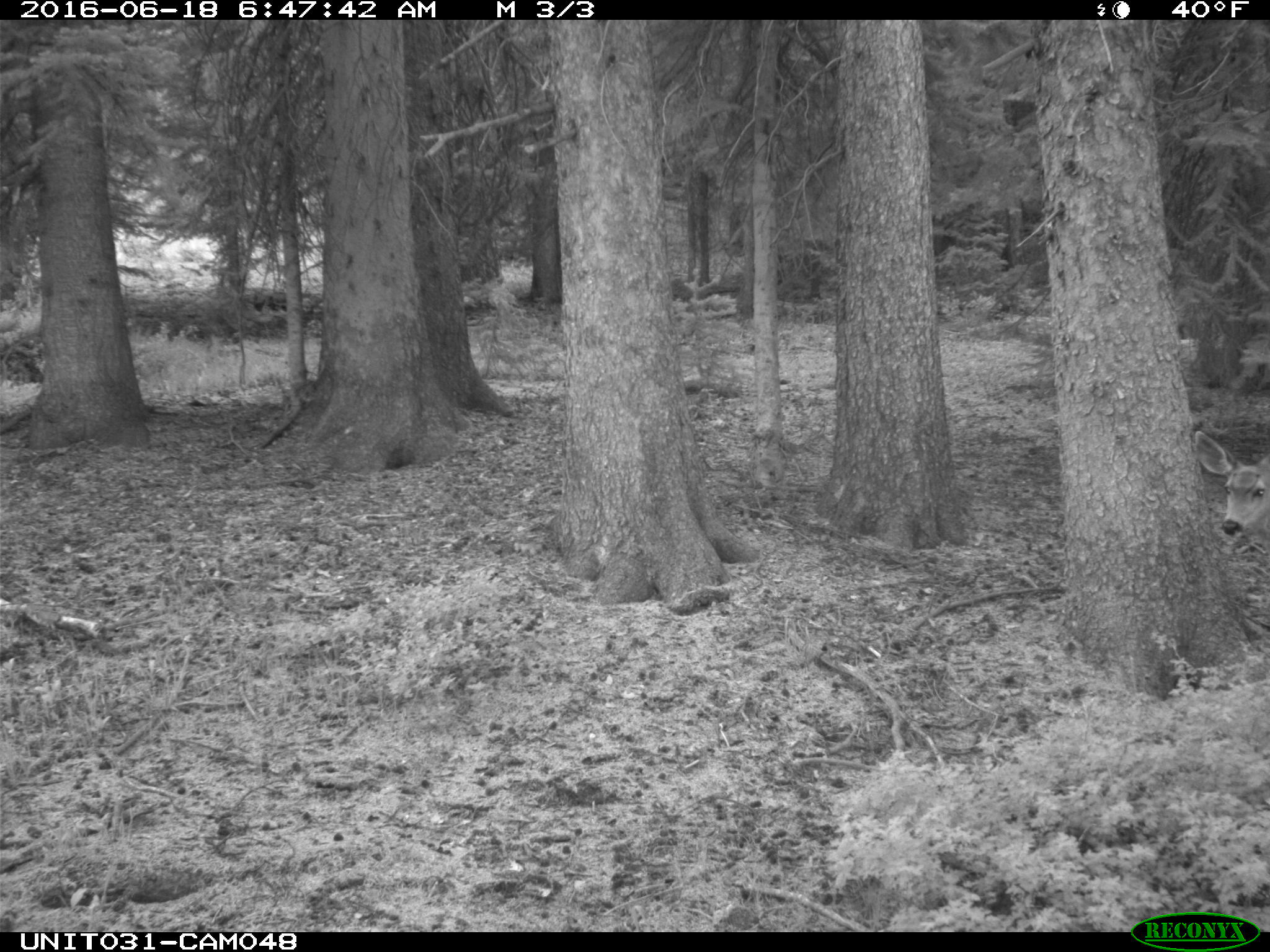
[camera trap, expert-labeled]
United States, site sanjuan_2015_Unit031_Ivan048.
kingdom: Animalia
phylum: Chordata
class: Mammalia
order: Artiodactyla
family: Cervidae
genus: Odocoileus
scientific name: Odocoileus hemionus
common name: mule deer